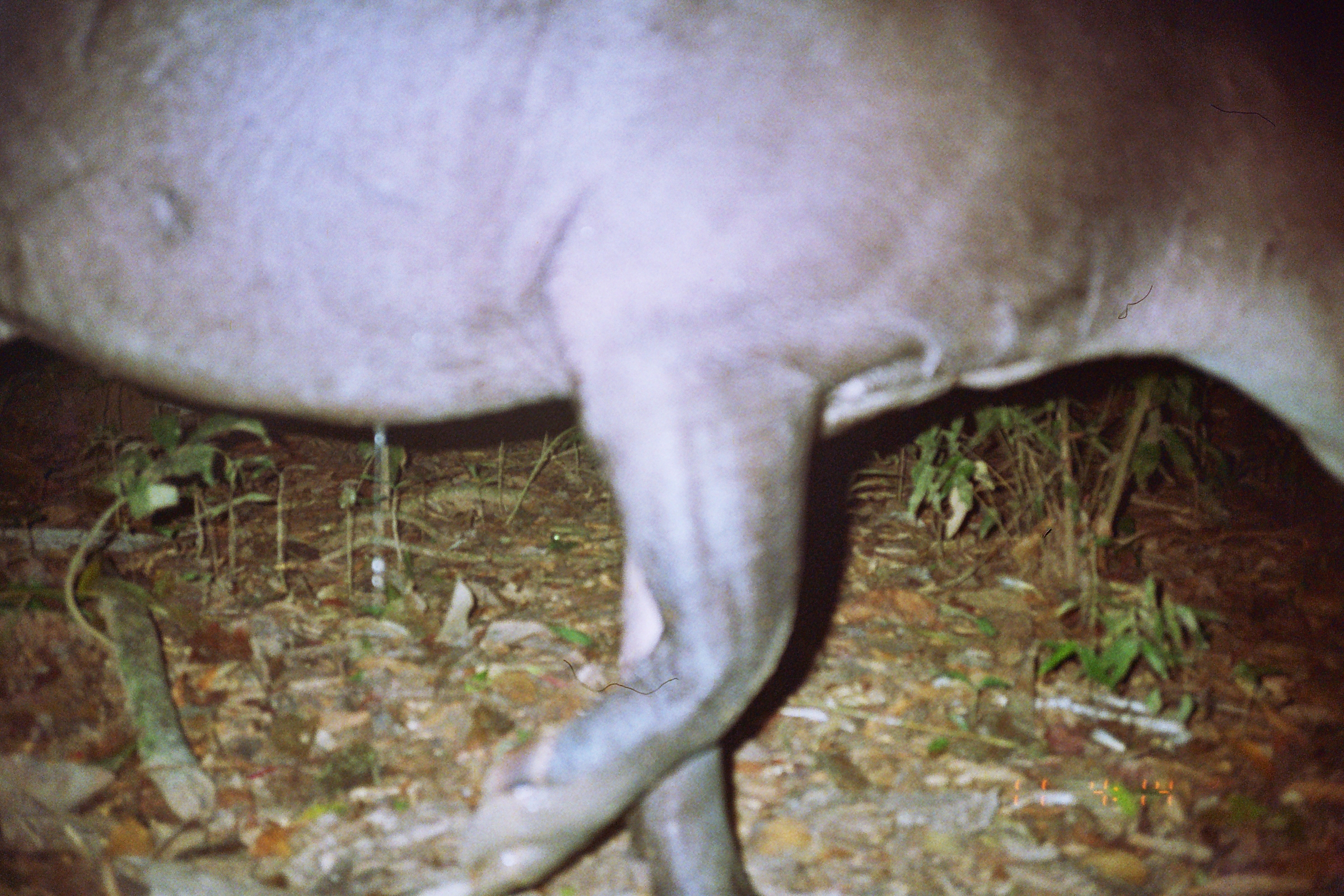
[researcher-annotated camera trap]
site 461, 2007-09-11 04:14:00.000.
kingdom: Animalia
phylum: Chordata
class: Mammalia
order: Perissodactyla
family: Tapiridae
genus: Tapirus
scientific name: Tapirus terrestris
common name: south american tapir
Tapirus terrestris (south american tapir).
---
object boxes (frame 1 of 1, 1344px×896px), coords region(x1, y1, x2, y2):
tapirus terrestris: region(0, 0, 1342, 896)